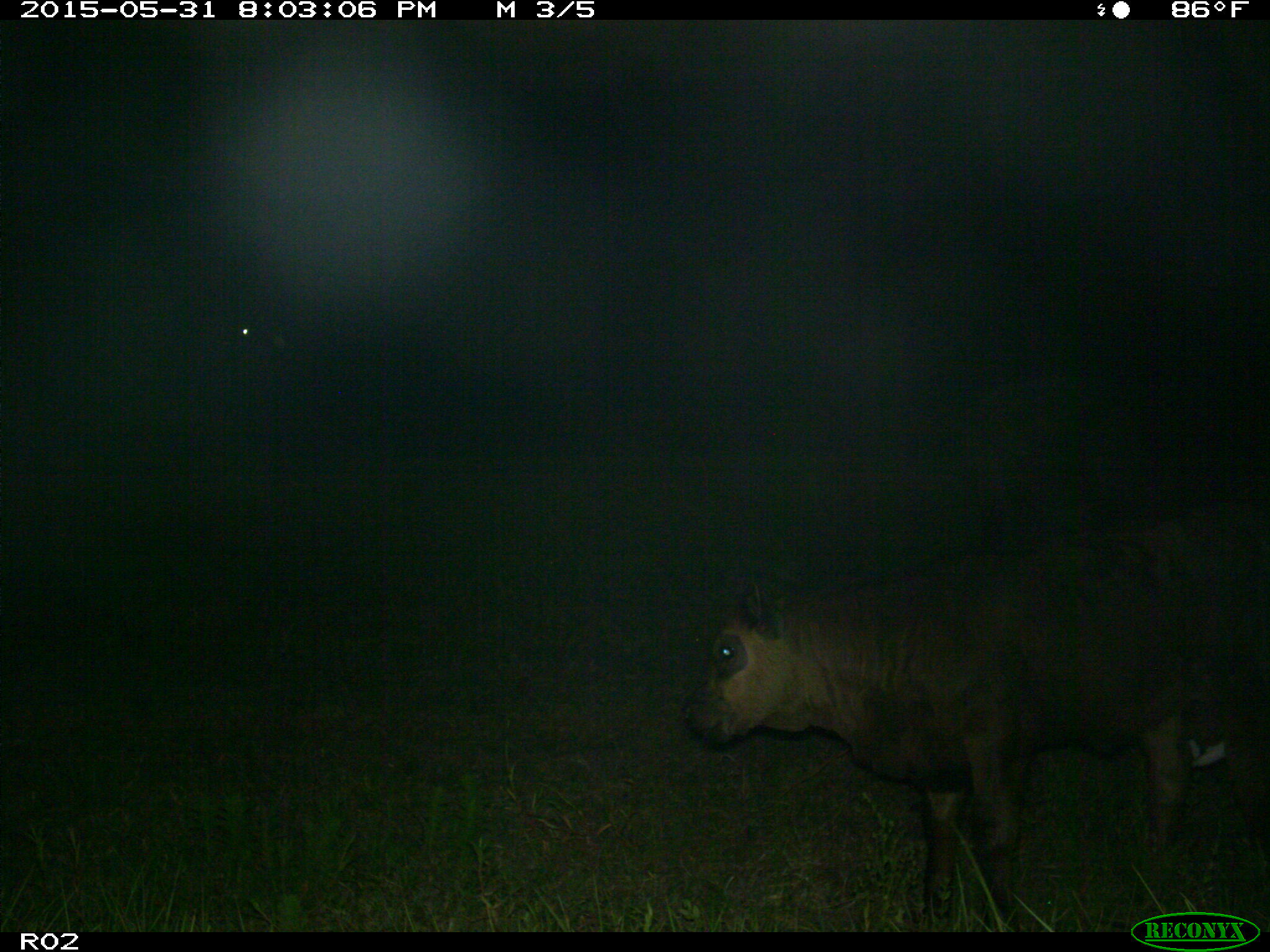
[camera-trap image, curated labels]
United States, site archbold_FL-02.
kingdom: Animalia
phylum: Chordata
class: Mammalia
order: Artiodactyla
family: Bovidae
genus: Bos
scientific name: Bos taurus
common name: domestic cow